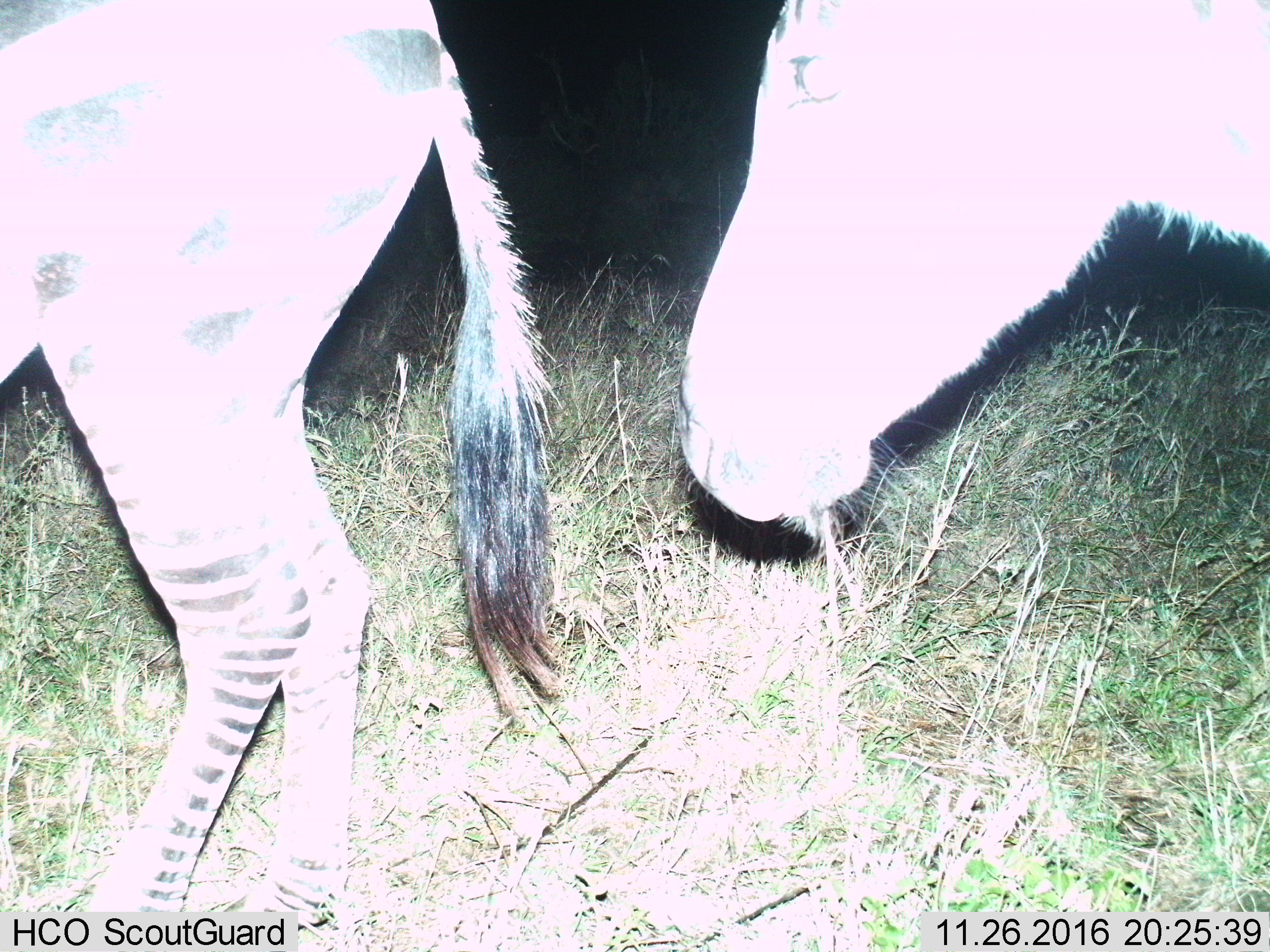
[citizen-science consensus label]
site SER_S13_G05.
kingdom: Animalia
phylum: Chordata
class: Mammalia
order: Perissodactyla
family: Equidae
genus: Equus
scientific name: Equus quagga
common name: plains zebra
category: zebraplains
Zebraplains (plains zebra) (Equus quagga), count 2. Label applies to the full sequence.